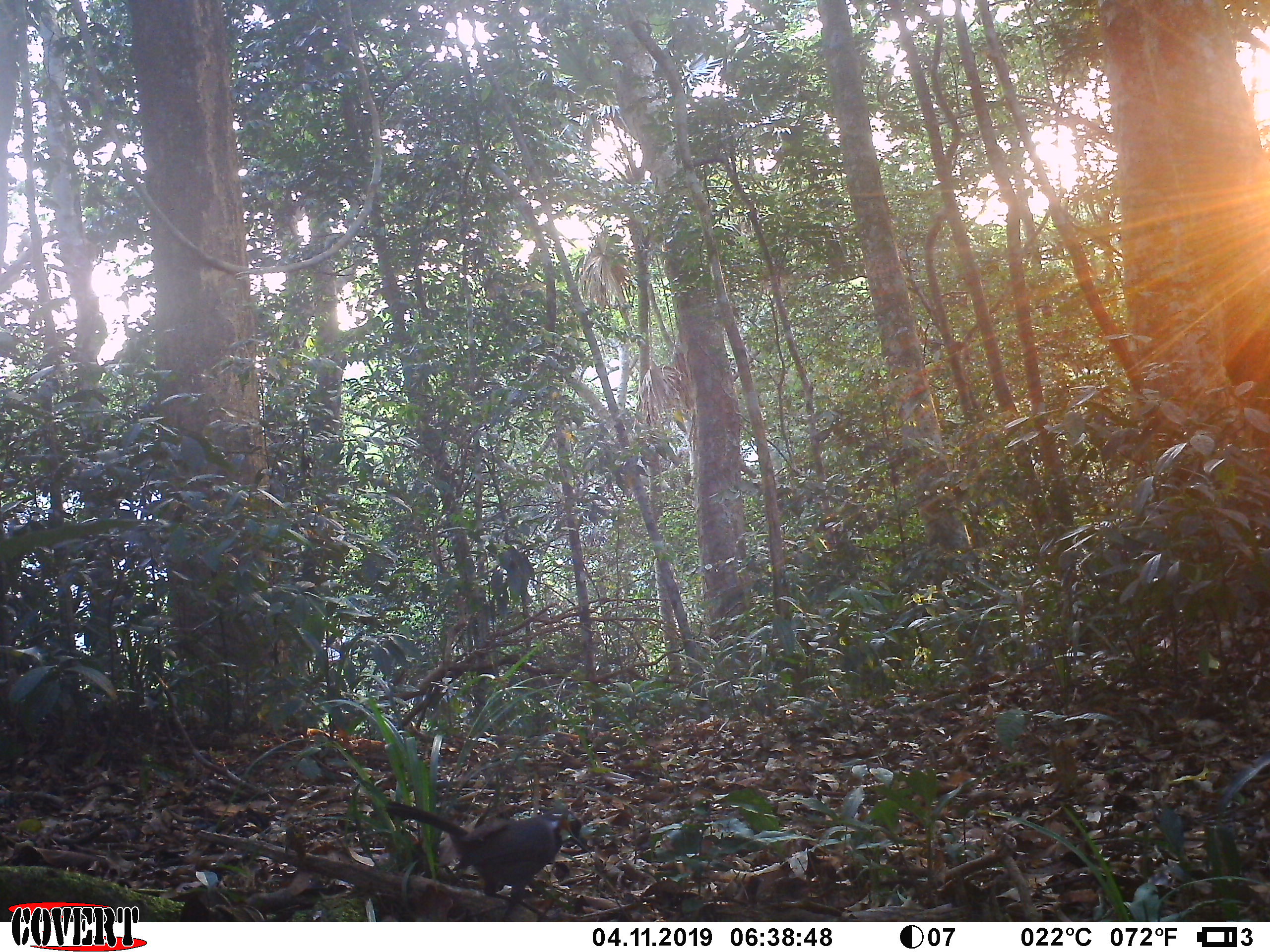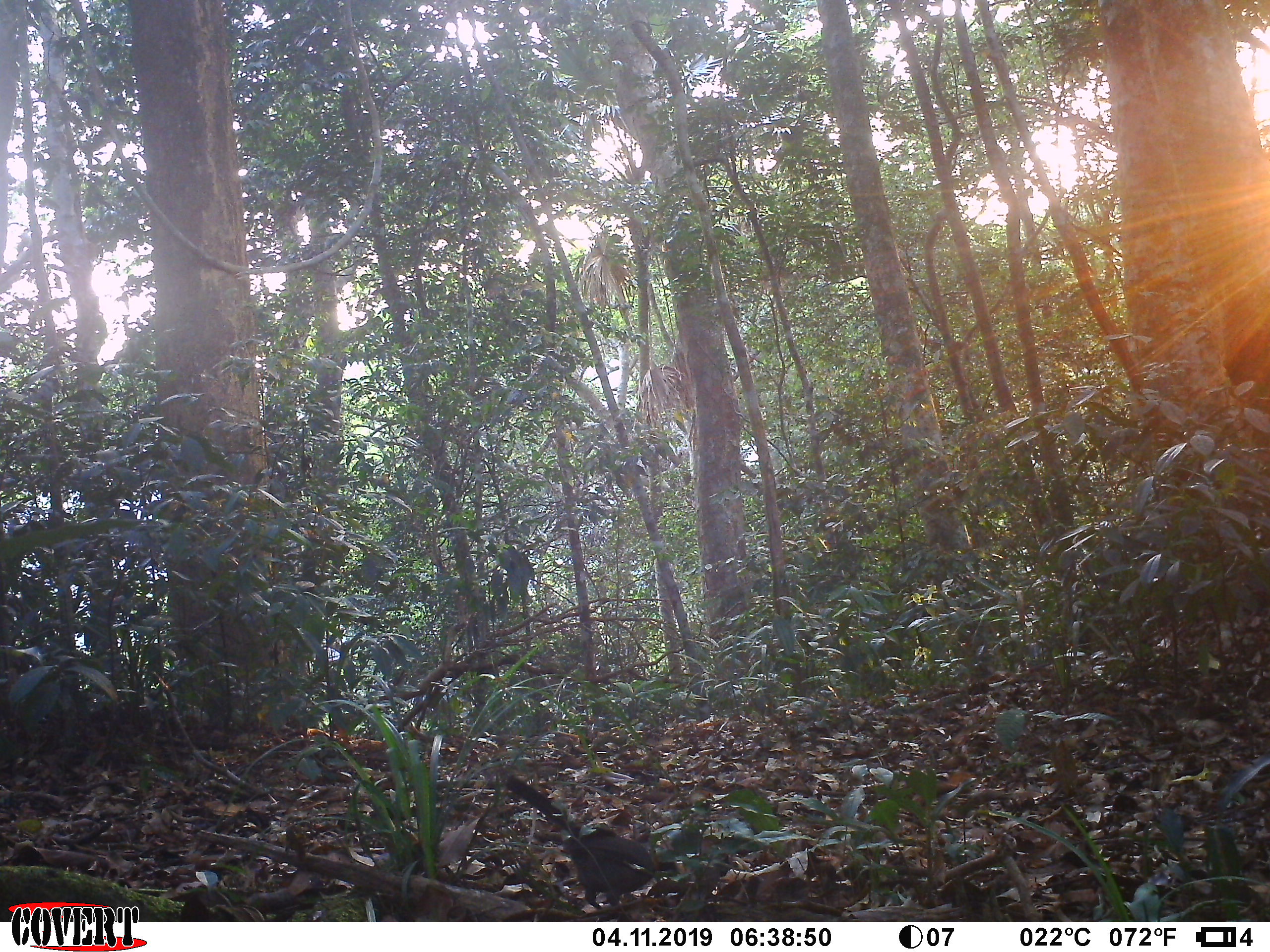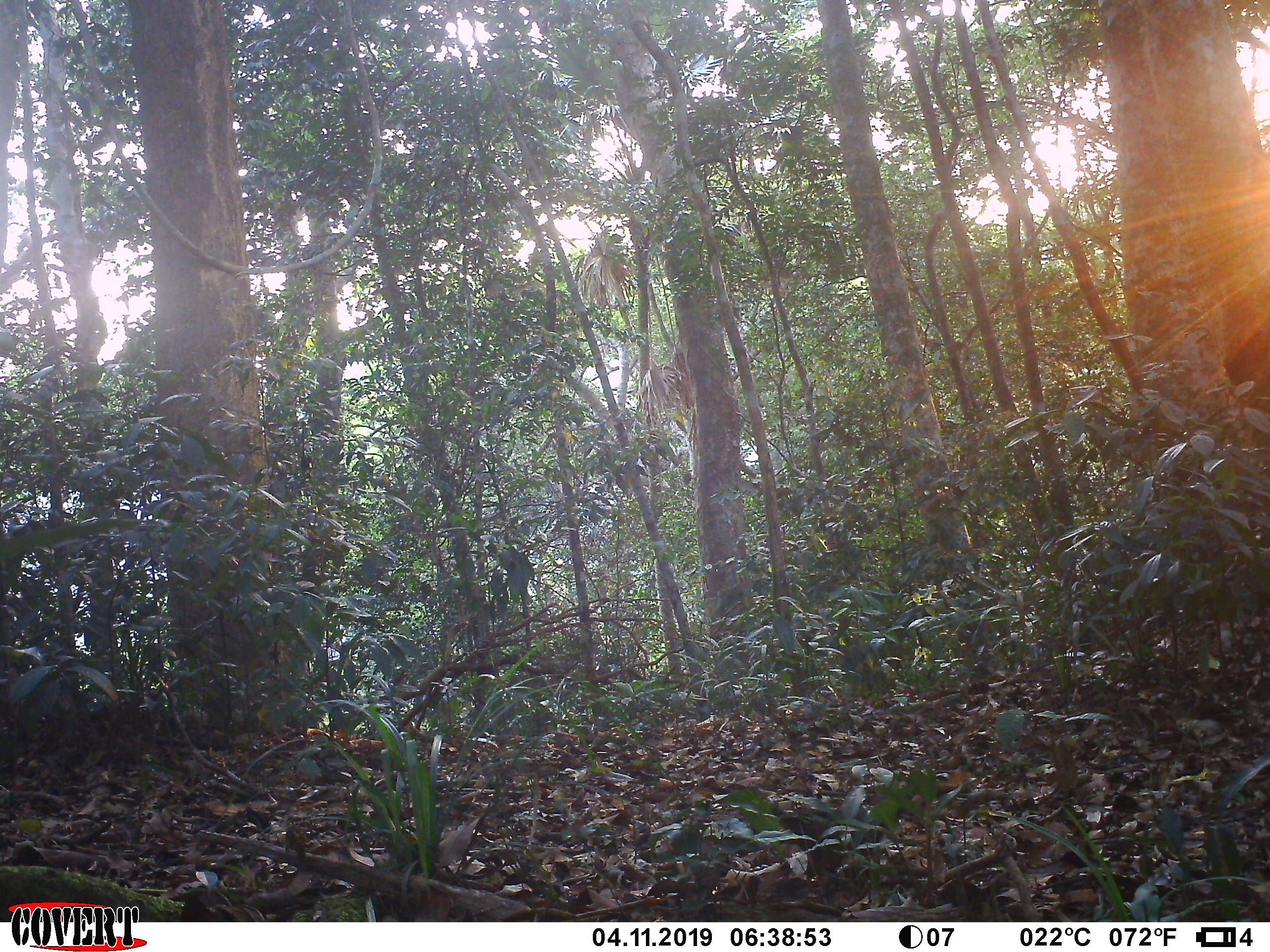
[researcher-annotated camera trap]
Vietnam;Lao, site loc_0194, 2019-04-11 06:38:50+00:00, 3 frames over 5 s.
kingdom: Animalia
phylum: Chordata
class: Aves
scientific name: Aves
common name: bird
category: unidentified bird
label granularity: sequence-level